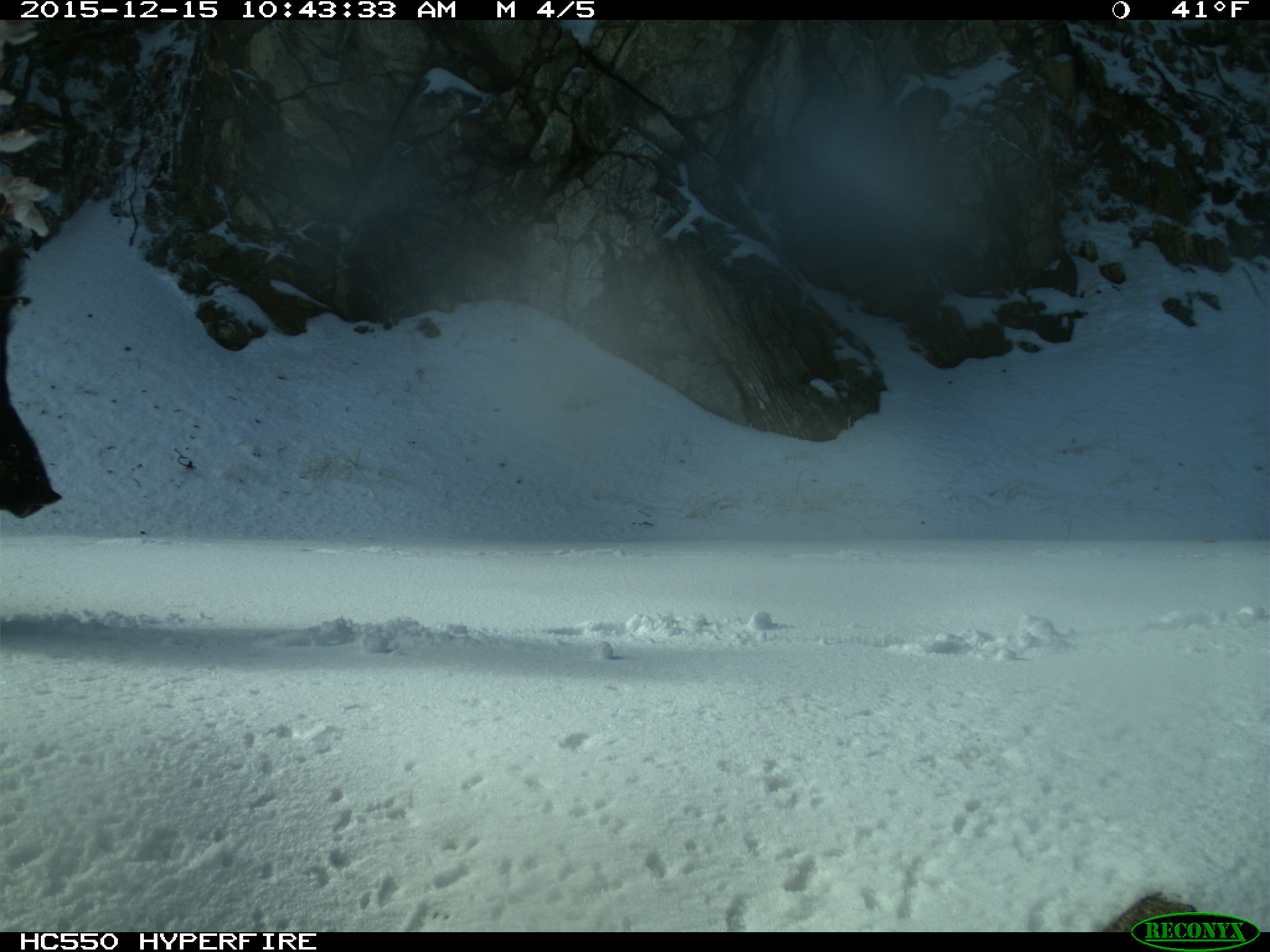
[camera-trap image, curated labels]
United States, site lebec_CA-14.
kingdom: Animalia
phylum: Chordata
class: Mammalia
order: Artiodactyla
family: Suidae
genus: Sus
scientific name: Sus scrofa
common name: wild boar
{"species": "Sus scrofa (wild boar)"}